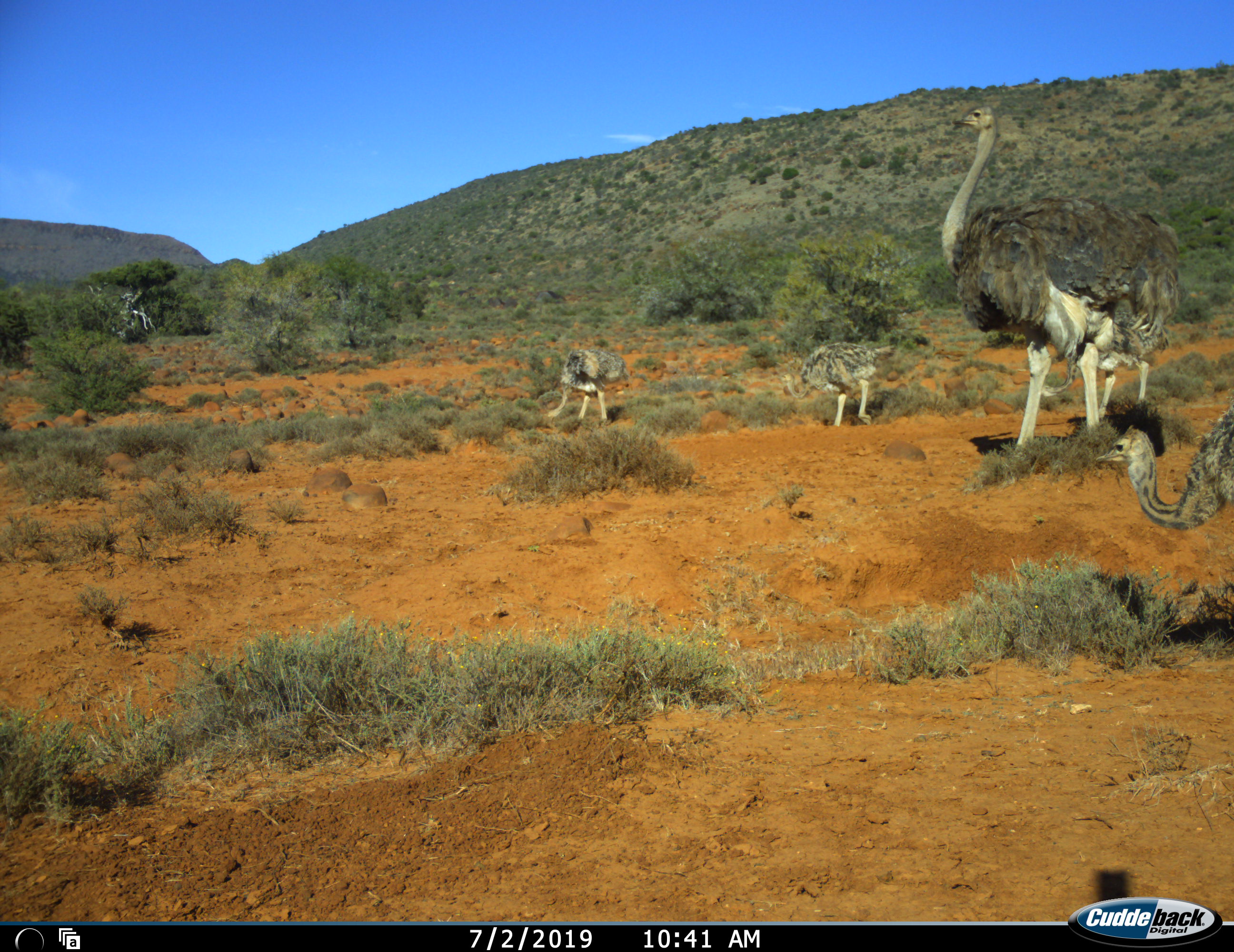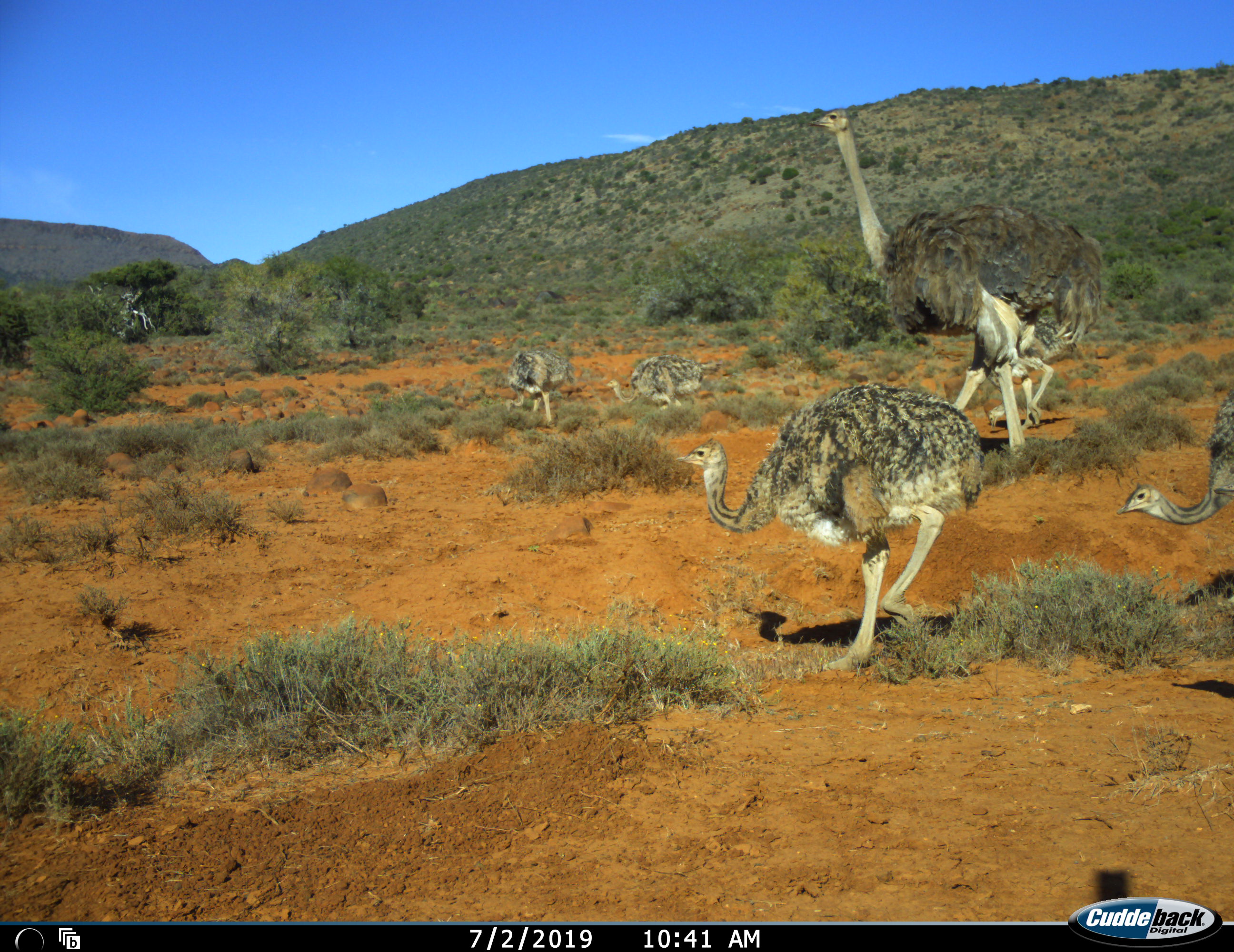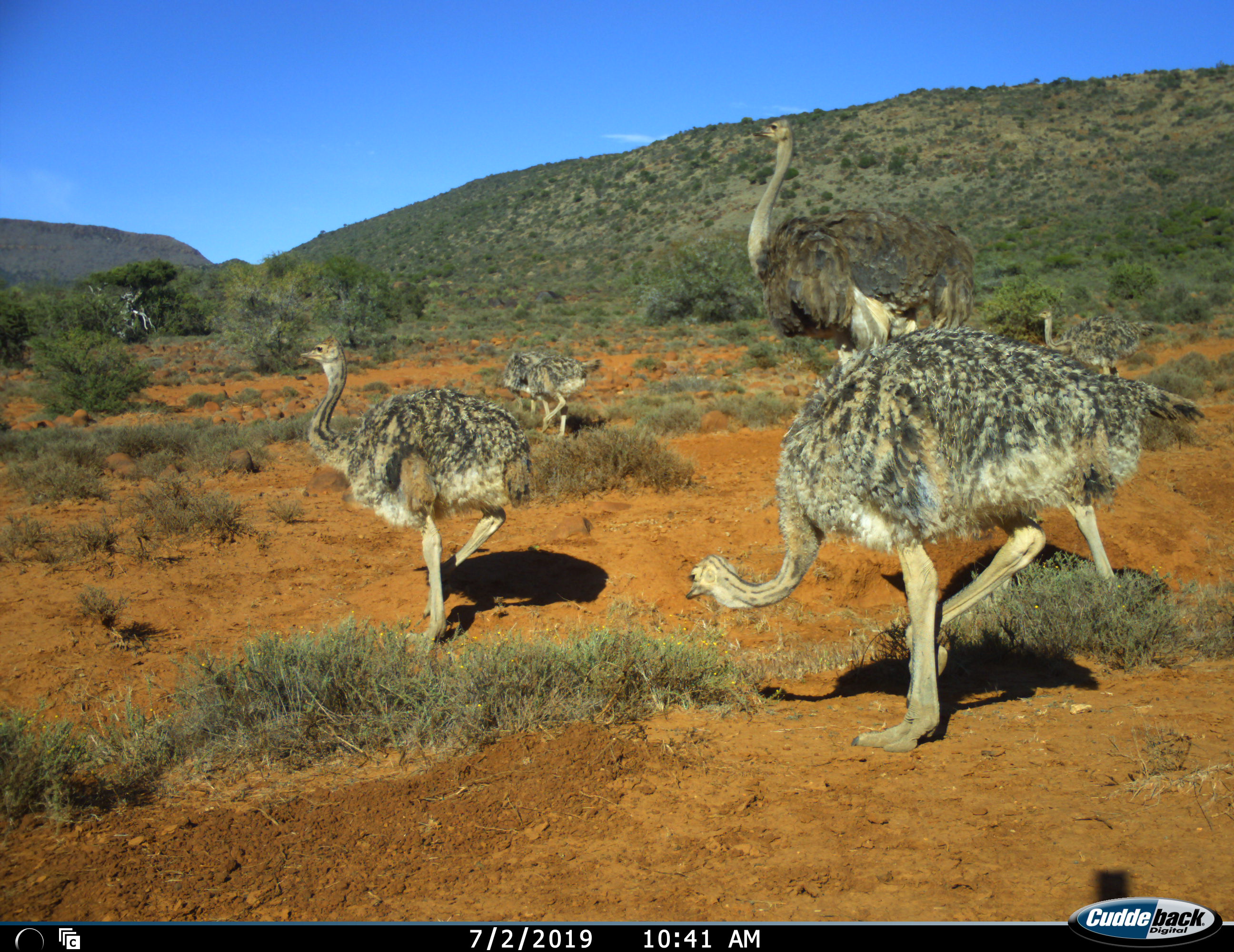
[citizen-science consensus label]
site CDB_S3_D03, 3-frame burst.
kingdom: Animalia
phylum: Chordata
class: Aves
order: Struthioniformes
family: Struthionidae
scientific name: Struthionidae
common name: ostrich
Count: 6.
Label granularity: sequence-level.